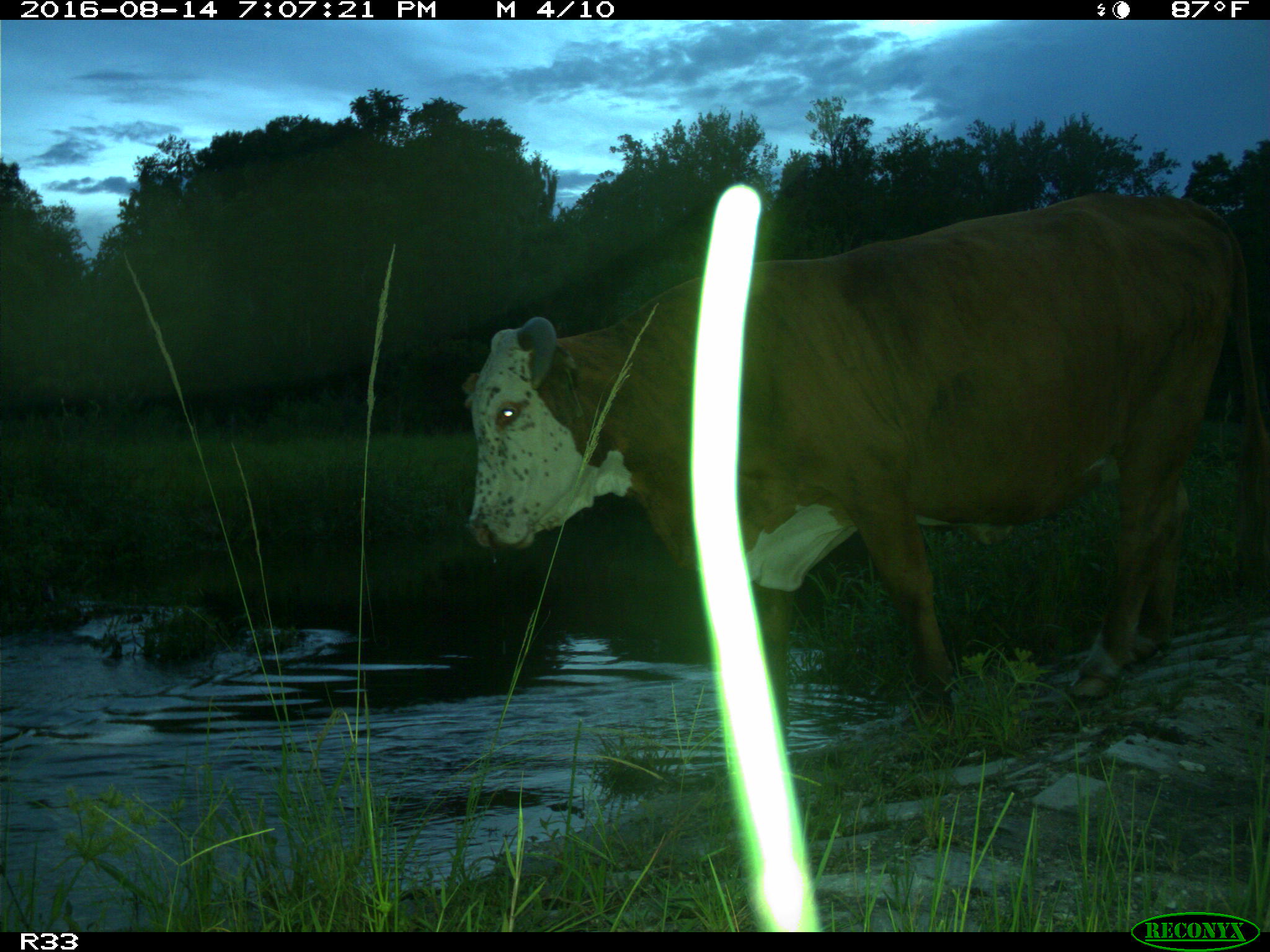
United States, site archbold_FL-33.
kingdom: Animalia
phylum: Chordata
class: Mammalia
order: Artiodactyla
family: Bovidae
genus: Bos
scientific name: Bos taurus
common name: domestic cow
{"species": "Bos taurus (domestic cow)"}